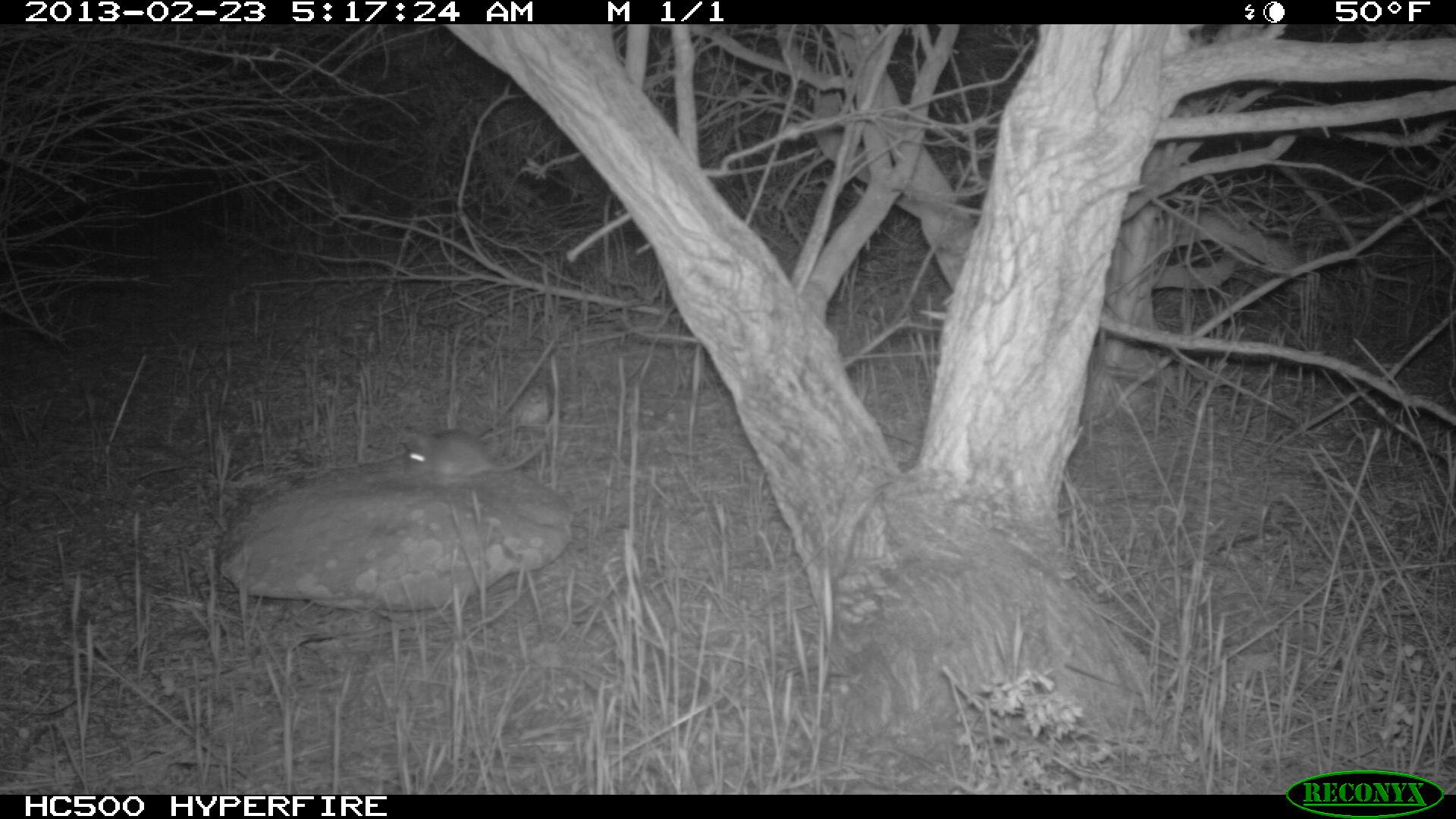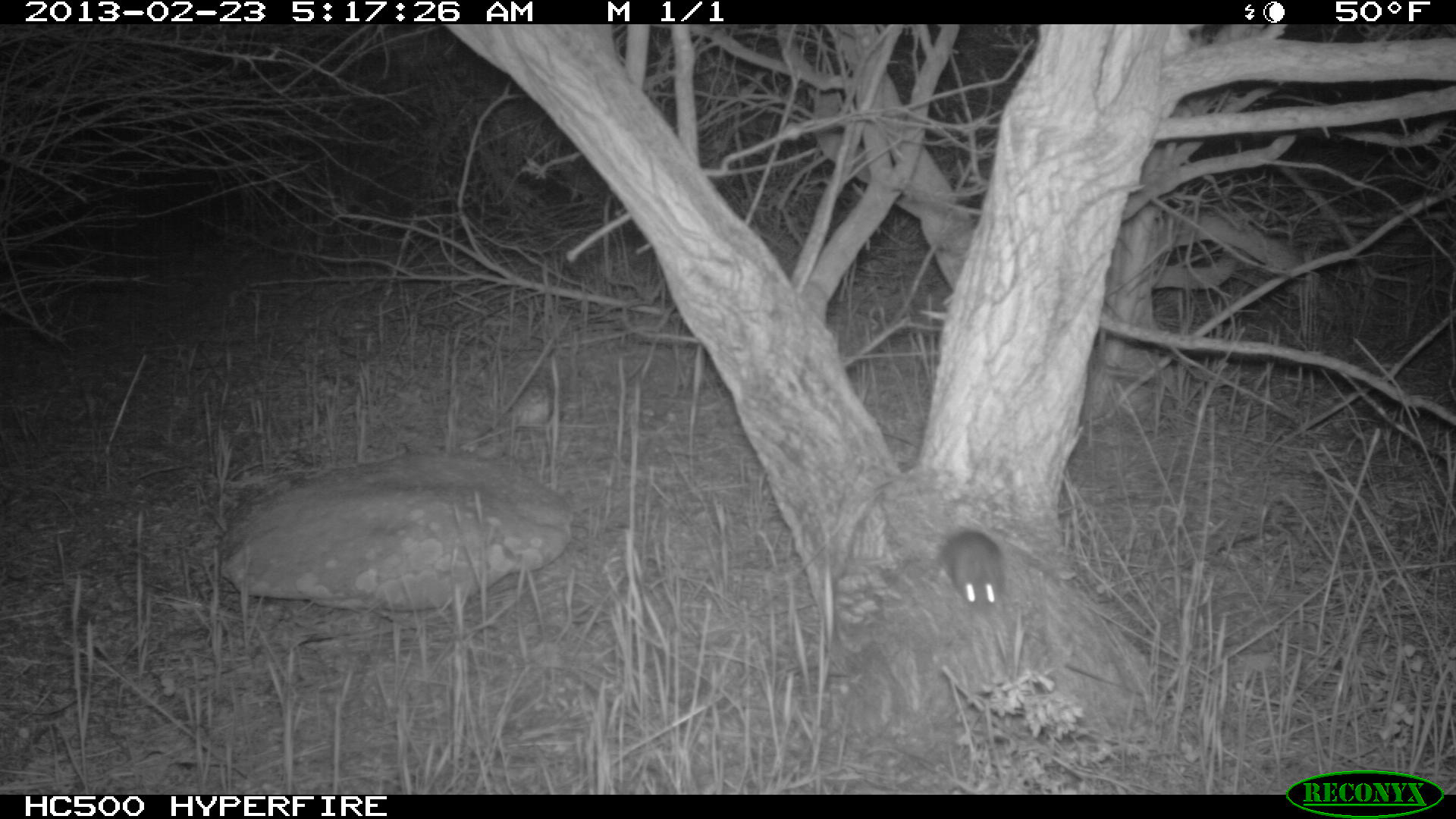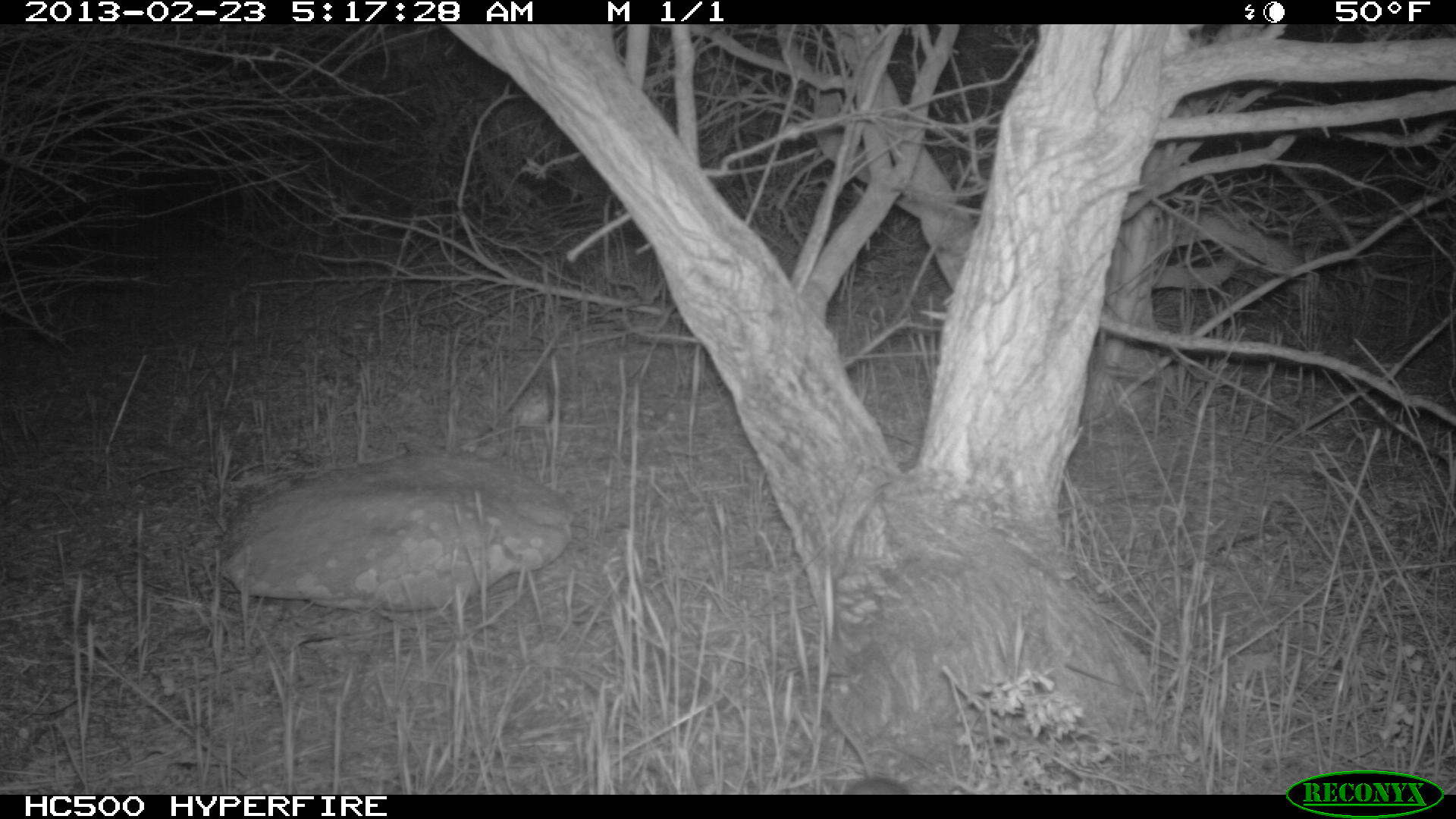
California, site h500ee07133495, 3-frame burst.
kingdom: Animalia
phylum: Chordata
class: Mammalia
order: Rodentia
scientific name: Rodentia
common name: rodent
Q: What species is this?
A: Rodent (Rodentia).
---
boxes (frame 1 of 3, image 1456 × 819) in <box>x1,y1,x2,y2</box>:
rodent: <box>402,428,548,485</box>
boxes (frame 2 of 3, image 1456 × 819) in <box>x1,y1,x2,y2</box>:
rodent: <box>939,529,1003,612</box>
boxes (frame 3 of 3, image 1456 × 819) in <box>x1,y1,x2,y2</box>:
rodent: <box>828,708,908,795</box>